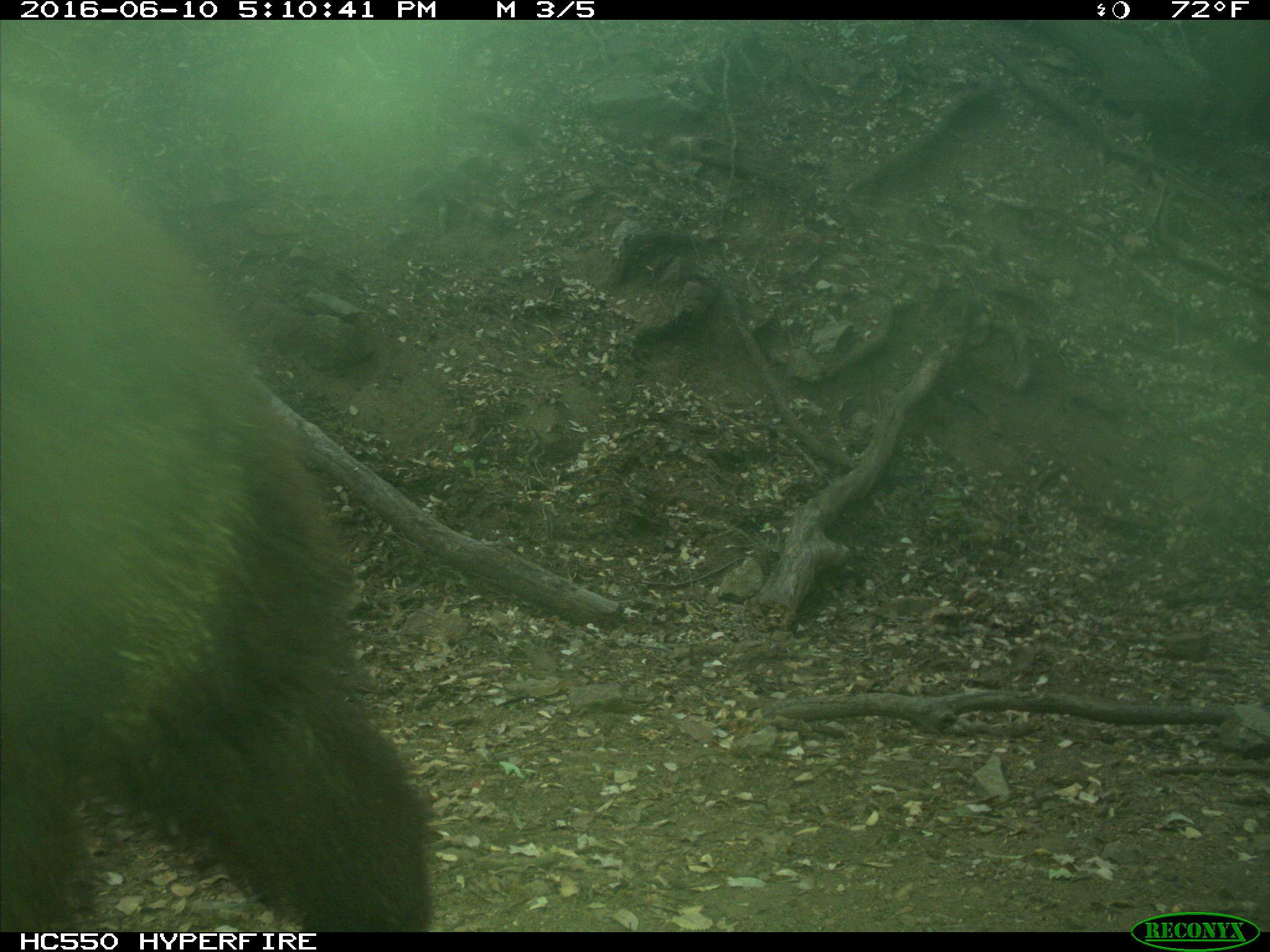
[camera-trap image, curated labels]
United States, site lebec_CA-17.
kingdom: Animalia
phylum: Chordata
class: Mammalia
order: Carnivora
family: Ursidae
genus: Ursus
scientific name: Ursus americanus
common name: american black bear